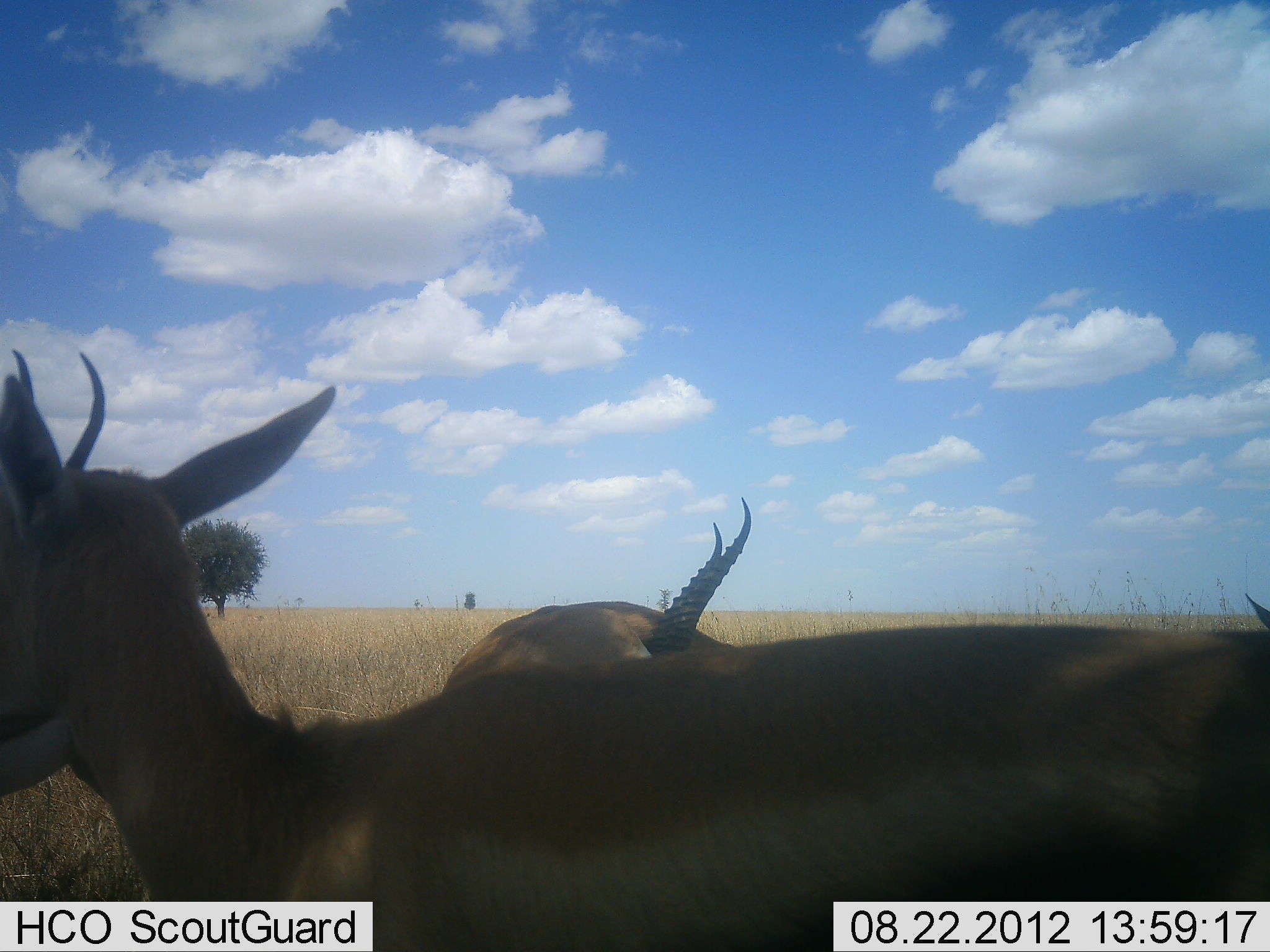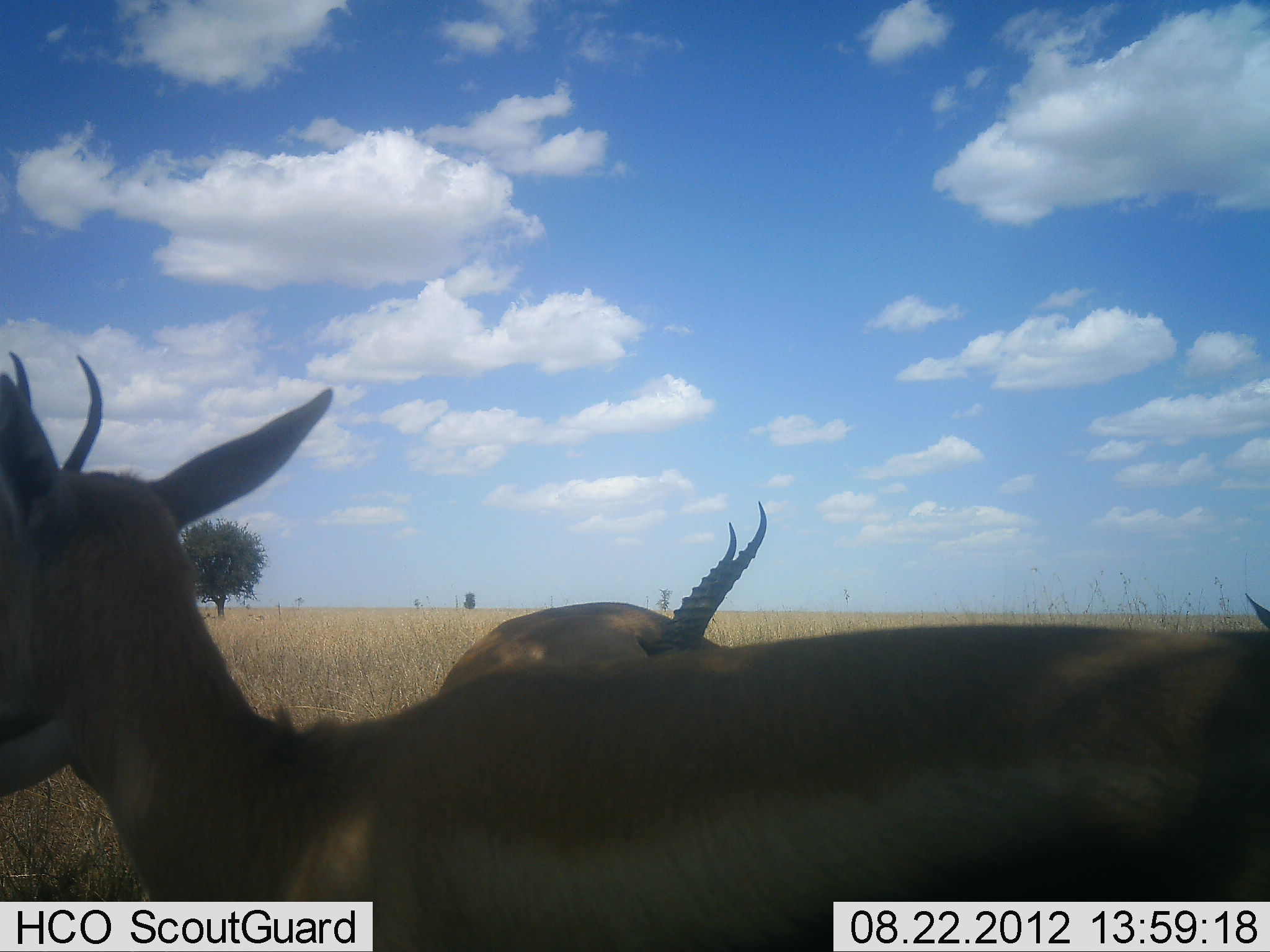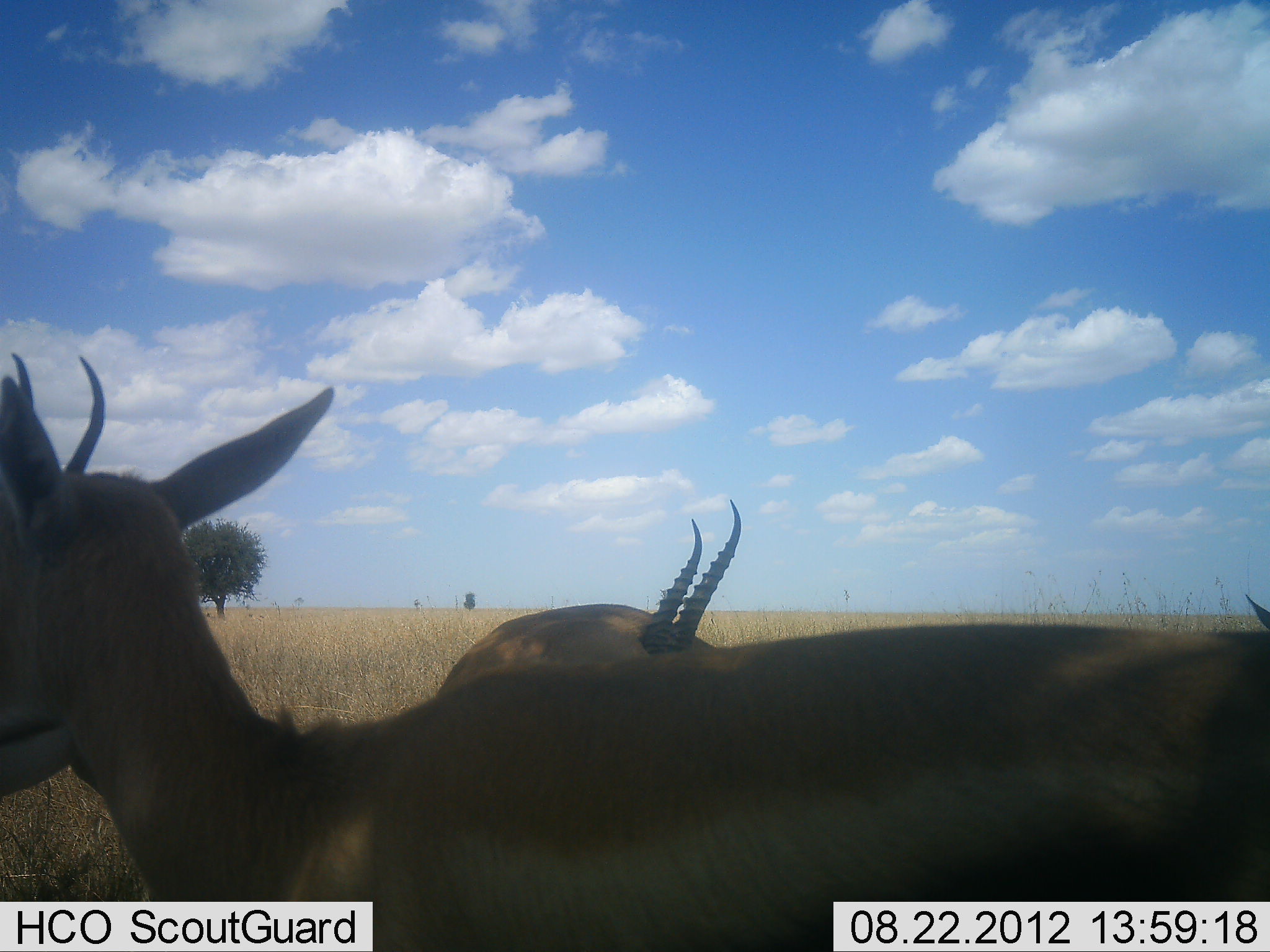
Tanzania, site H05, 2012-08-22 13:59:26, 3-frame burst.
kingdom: Animalia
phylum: Chordata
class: Mammalia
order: Artiodactyla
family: Bovidae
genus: Eudorcas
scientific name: Eudorcas thomsonii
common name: thomson's gazelle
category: gazellethomsons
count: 3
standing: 80%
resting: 20%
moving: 0%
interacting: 0%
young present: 0%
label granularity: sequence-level